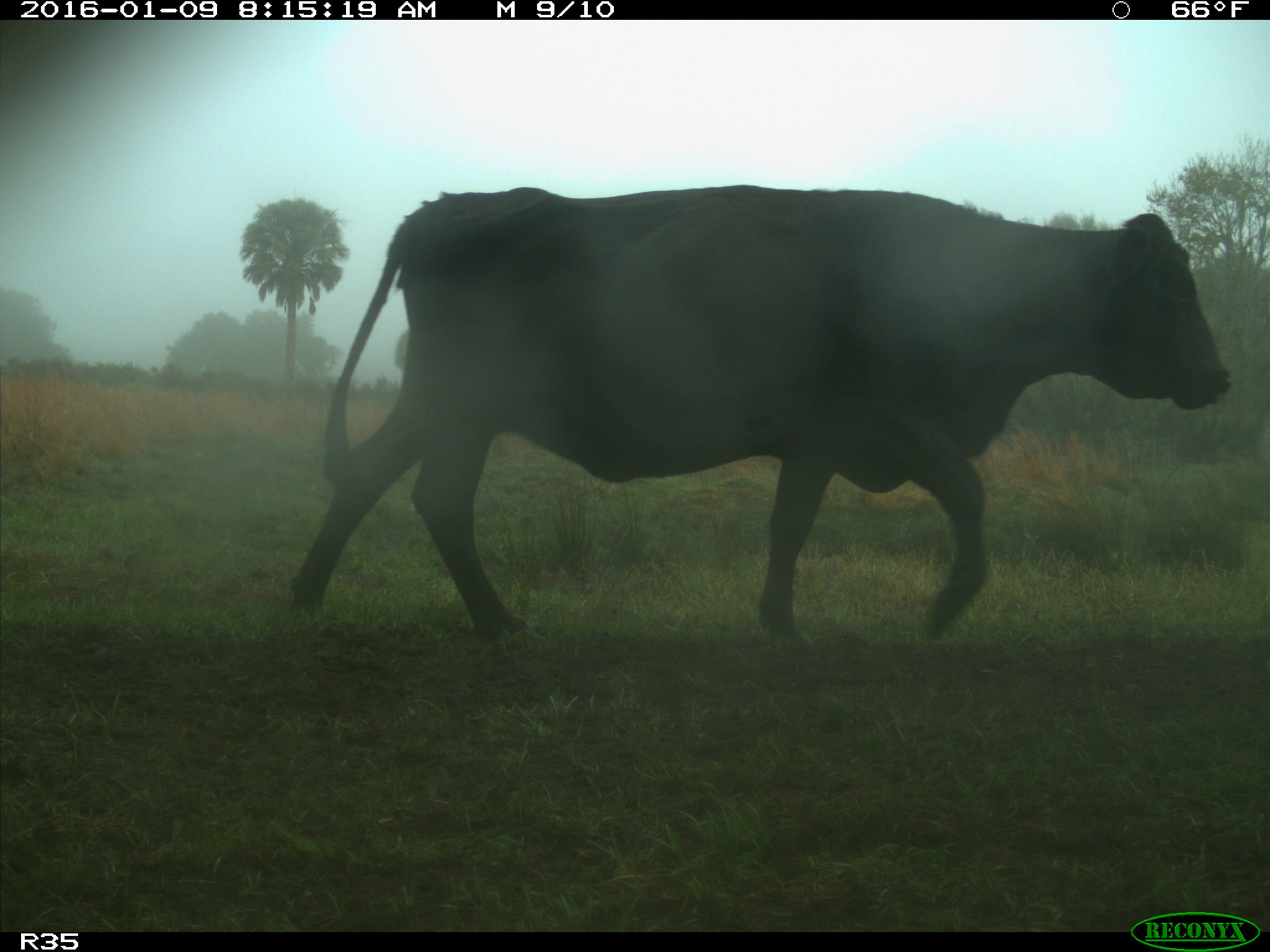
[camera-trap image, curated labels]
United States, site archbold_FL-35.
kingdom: Animalia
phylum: Chordata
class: Mammalia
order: Artiodactyla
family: Bovidae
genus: Bos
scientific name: Bos taurus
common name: domestic cow